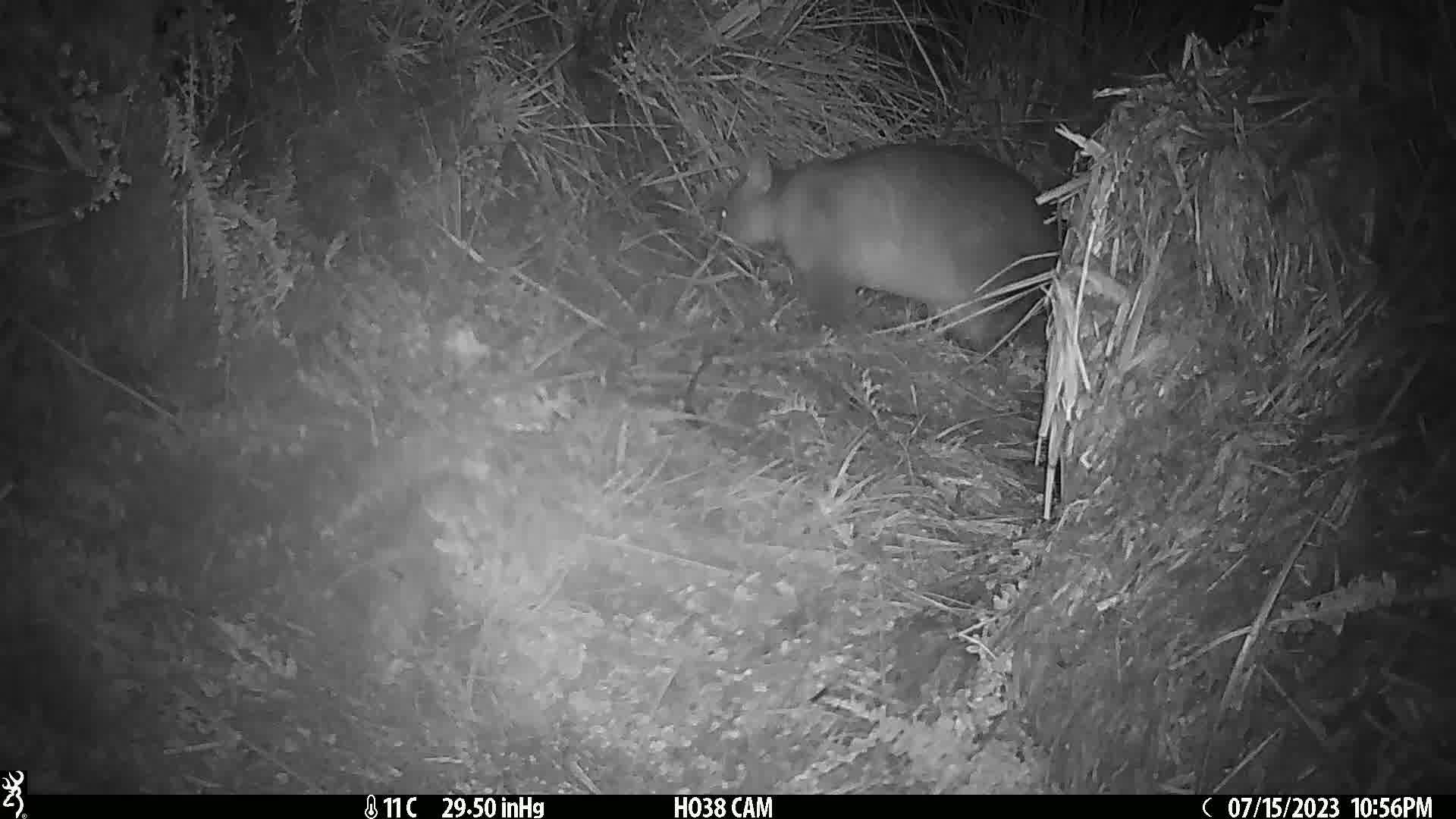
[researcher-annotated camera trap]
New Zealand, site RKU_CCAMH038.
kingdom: Animalia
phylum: Chordata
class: Mammalia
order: Diprotodontia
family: Phalangeridae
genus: Trichosurus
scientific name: Trichosurus vulpecula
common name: common brushtail possum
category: possum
Possum (common brushtail possum) (Trichosurus vulpecula).